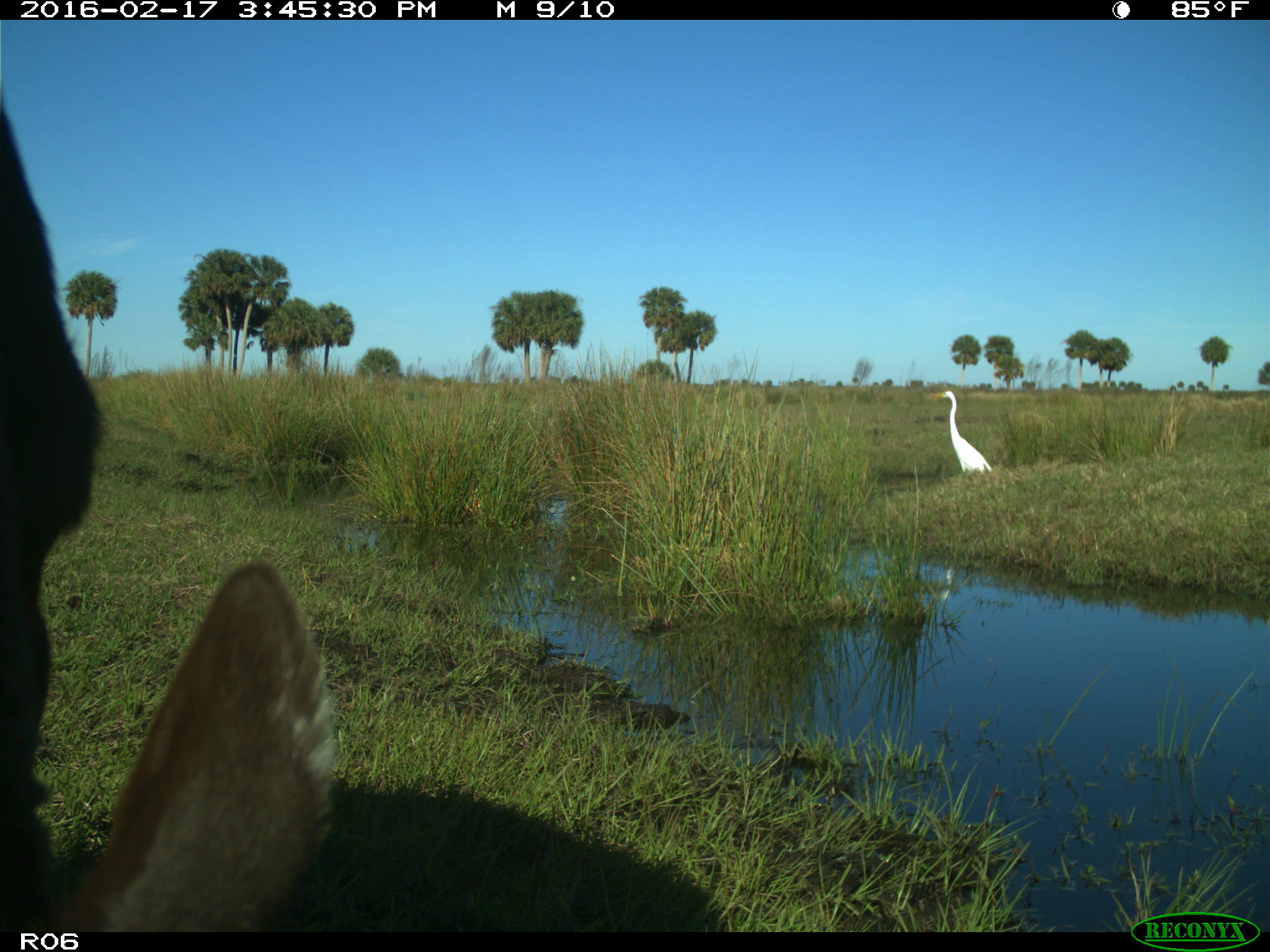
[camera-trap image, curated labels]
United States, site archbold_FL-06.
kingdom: Animalia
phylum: Chordata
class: Mammalia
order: Artiodactyla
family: Bovidae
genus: Bos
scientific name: Bos taurus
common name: domestic cow